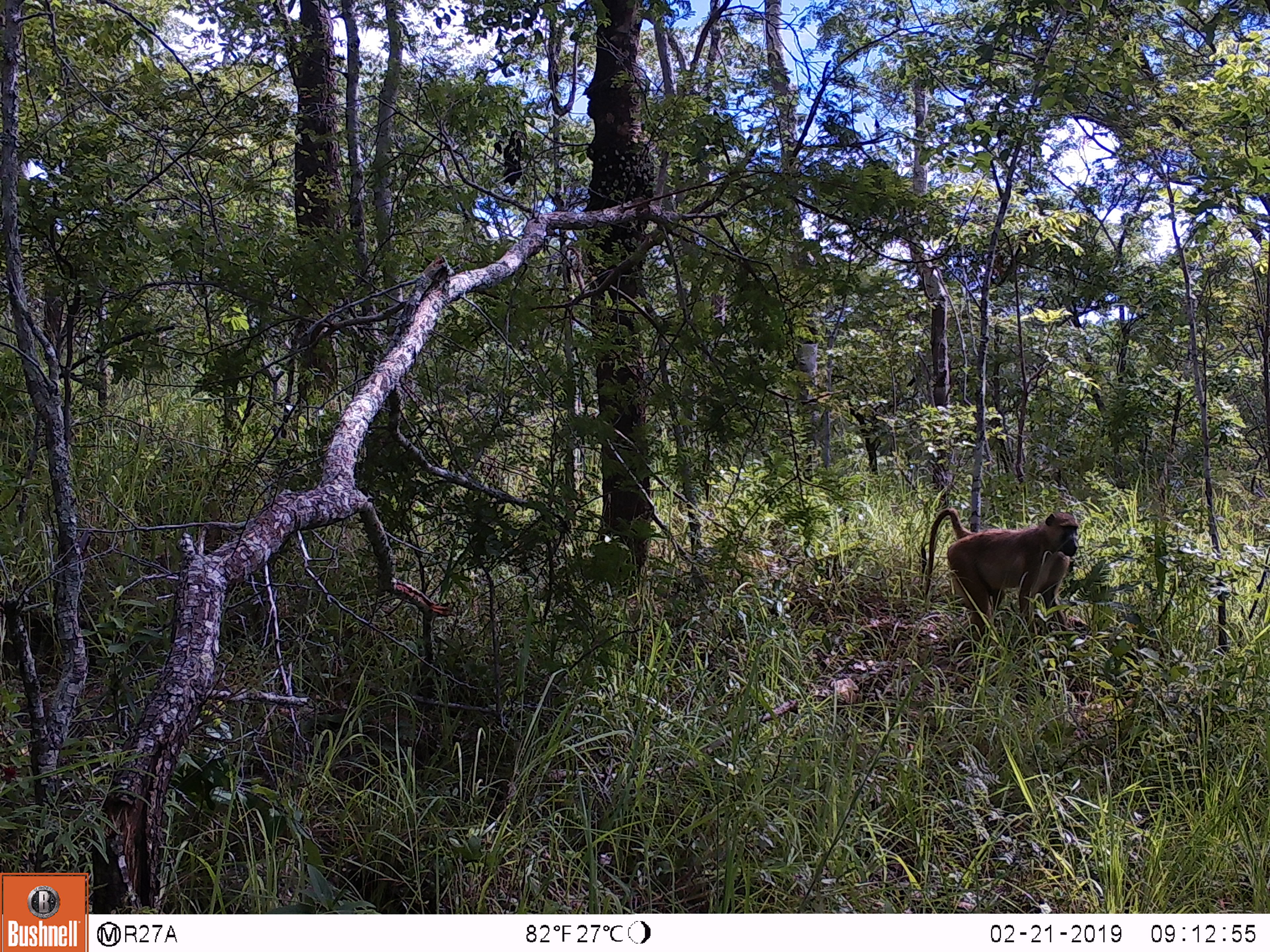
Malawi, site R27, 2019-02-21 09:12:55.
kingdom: Animalia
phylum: Chordata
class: Mammalia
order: Primates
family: Cercopithecidae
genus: Papio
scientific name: Papio cynocephalus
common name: yellow baboon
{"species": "yellow baboon (Papio cynocephalus)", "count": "1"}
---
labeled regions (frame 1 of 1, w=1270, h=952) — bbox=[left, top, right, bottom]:
yellow baboon: bbox=[909, 494, 1099, 669]